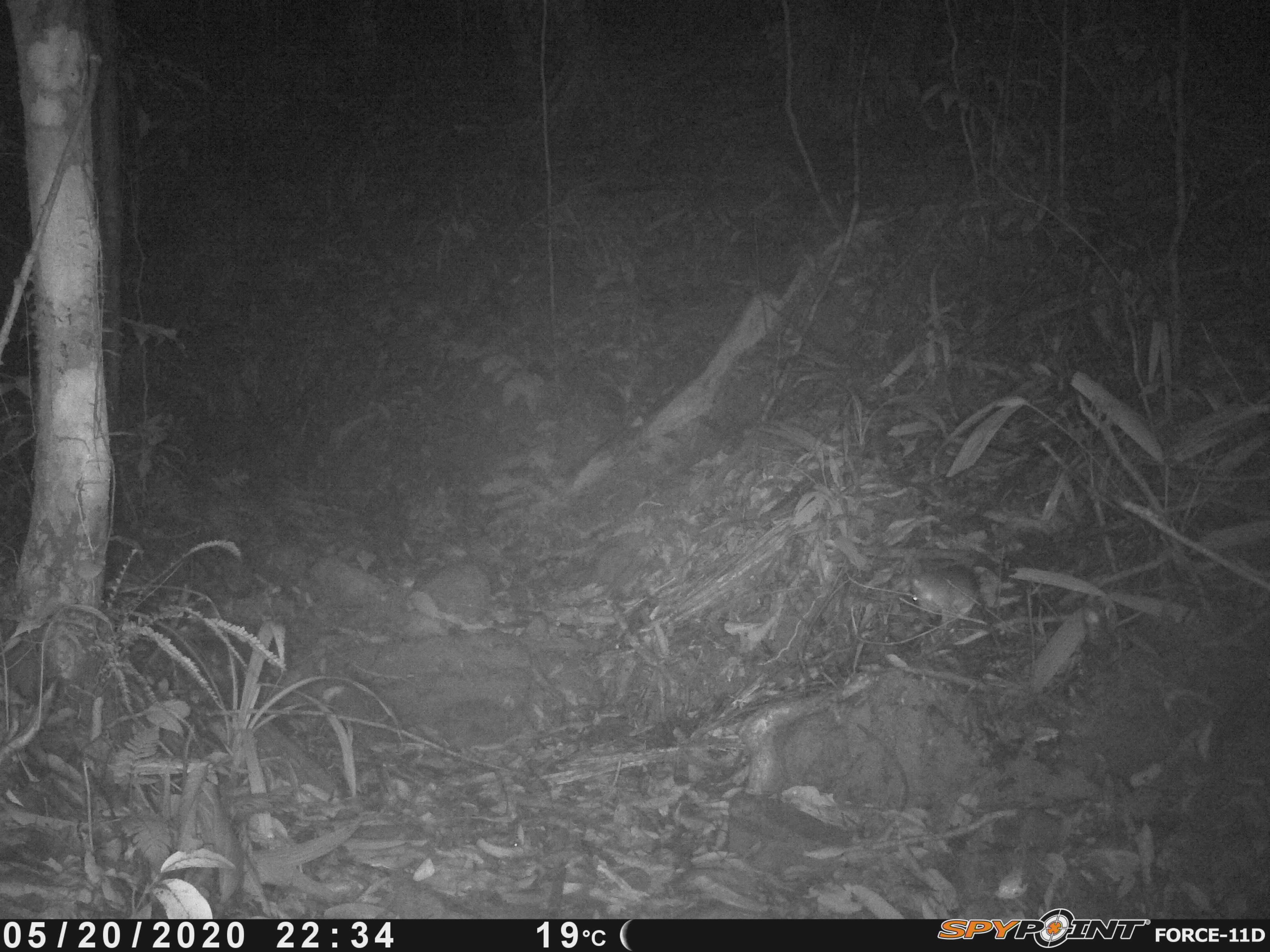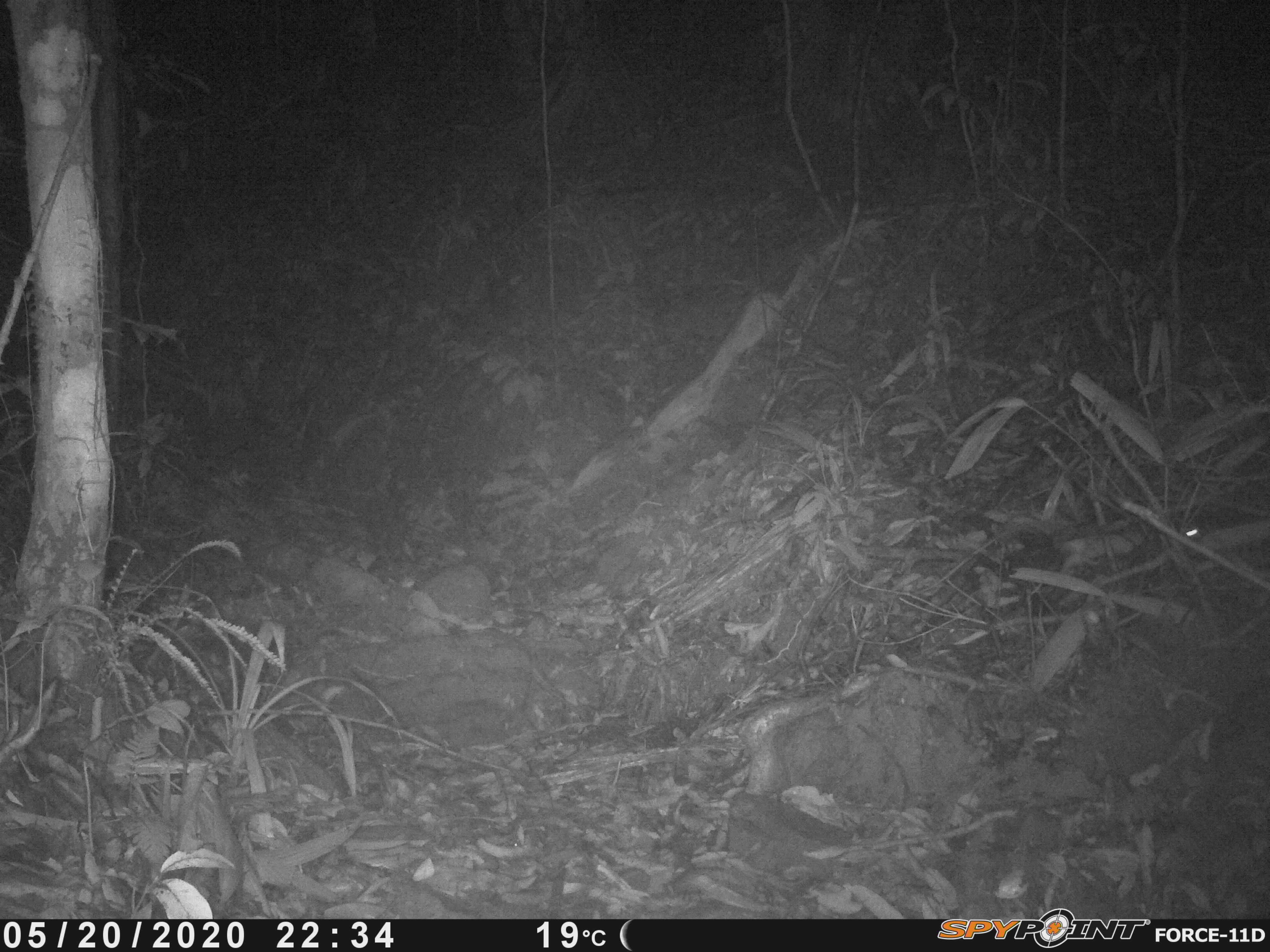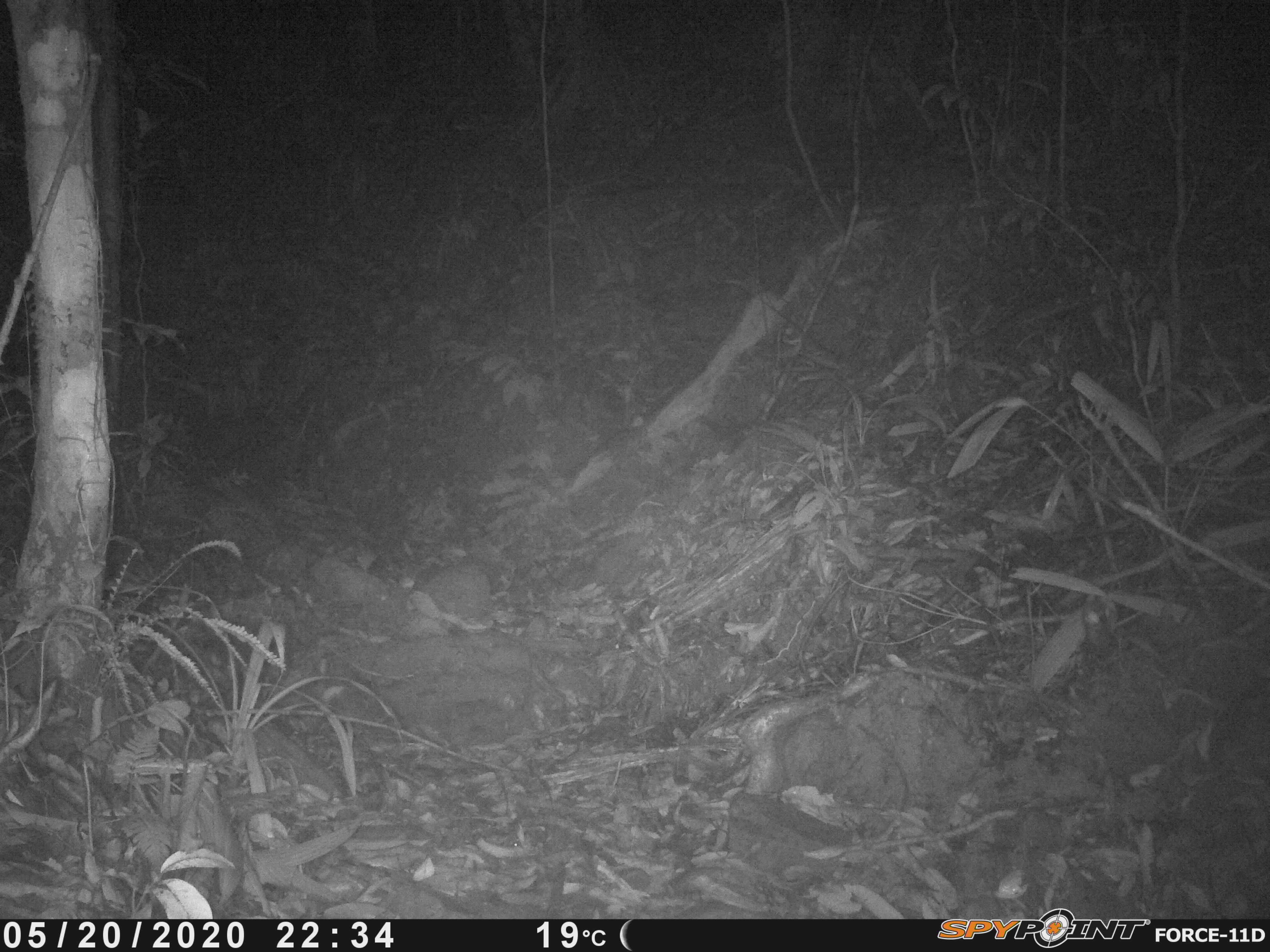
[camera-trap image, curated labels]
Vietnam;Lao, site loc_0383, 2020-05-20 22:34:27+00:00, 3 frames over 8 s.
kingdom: Animalia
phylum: Chordata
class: Mammalia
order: Rodentia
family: Muridae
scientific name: Muridae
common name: old-world mice and rats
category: unidentified murid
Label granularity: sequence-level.